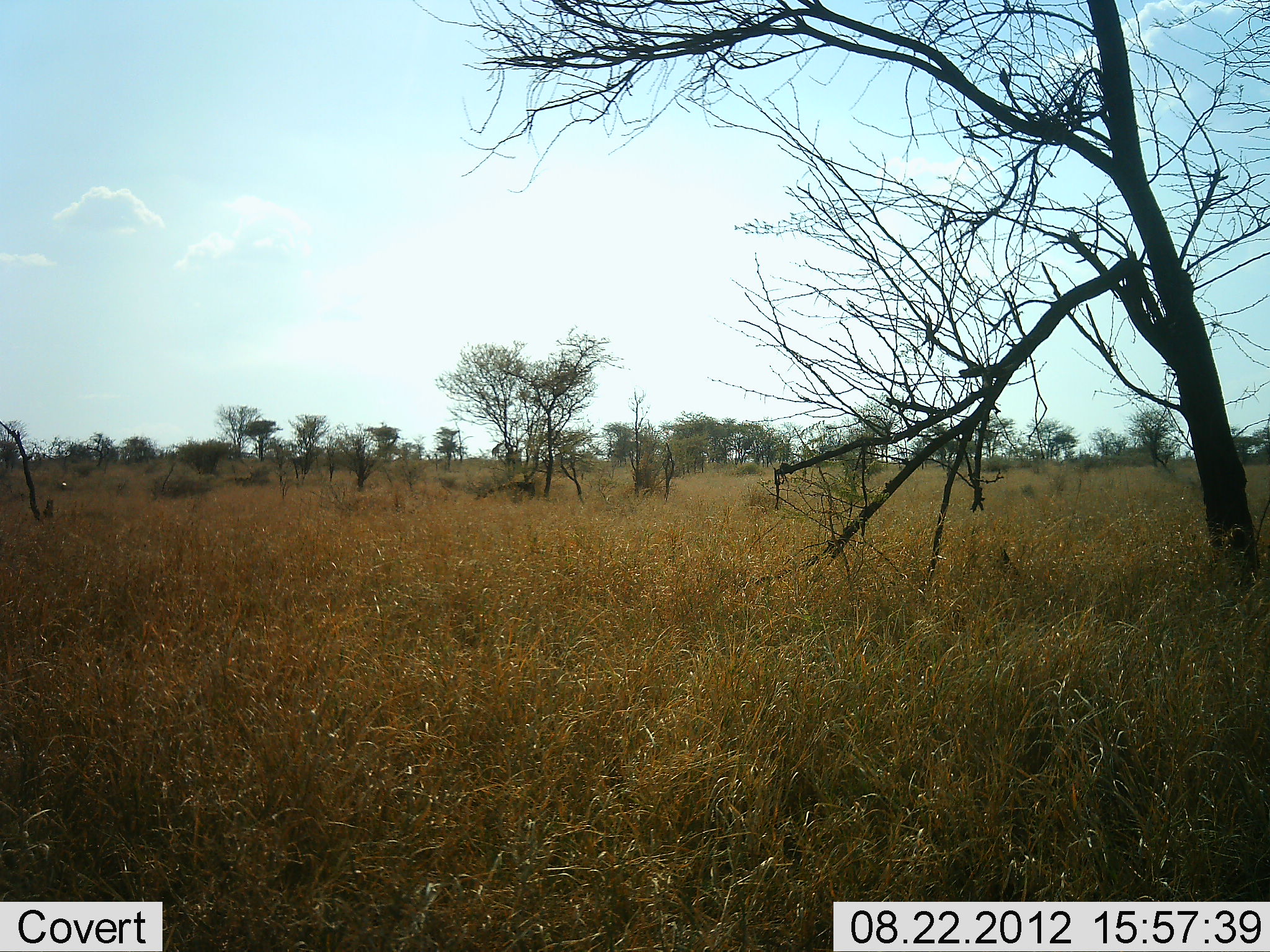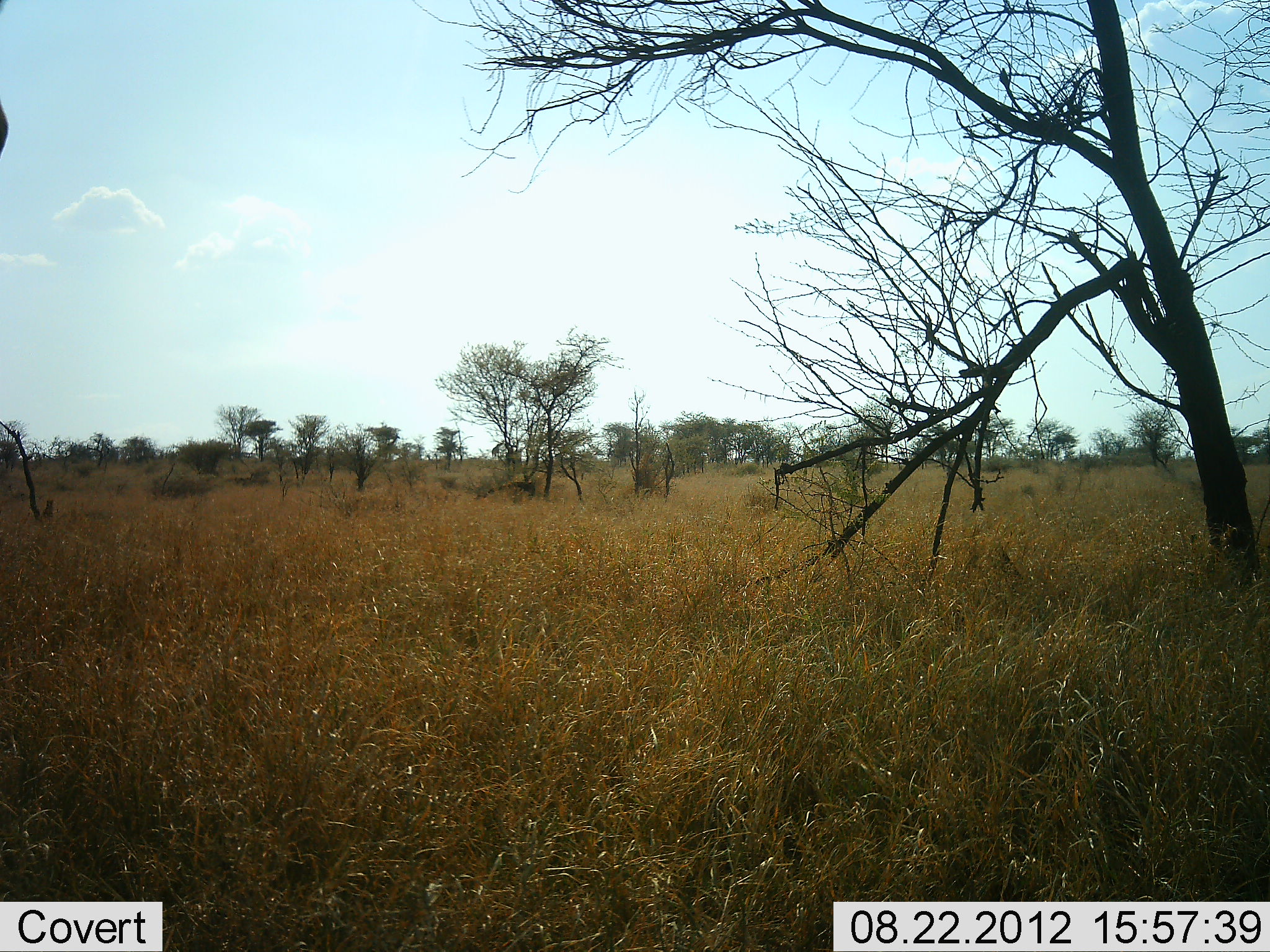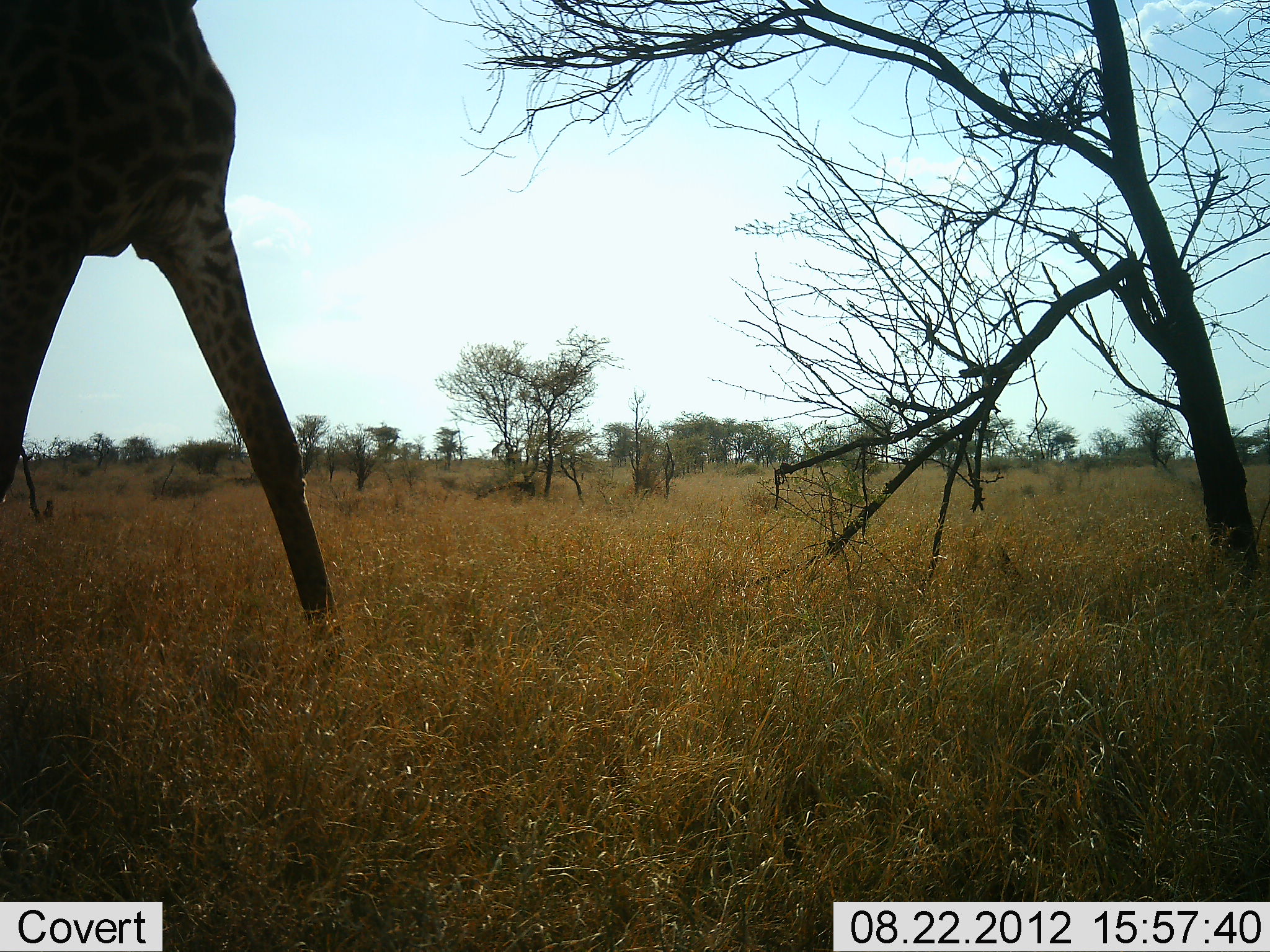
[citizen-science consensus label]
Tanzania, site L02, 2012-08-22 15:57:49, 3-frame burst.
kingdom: Animalia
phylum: Chordata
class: Mammalia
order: Artiodactyla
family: Giraffidae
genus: Giraffa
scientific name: Giraffa camelopardalis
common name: giraffe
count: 1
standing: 0%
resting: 0%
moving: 100%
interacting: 0%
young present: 0%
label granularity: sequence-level